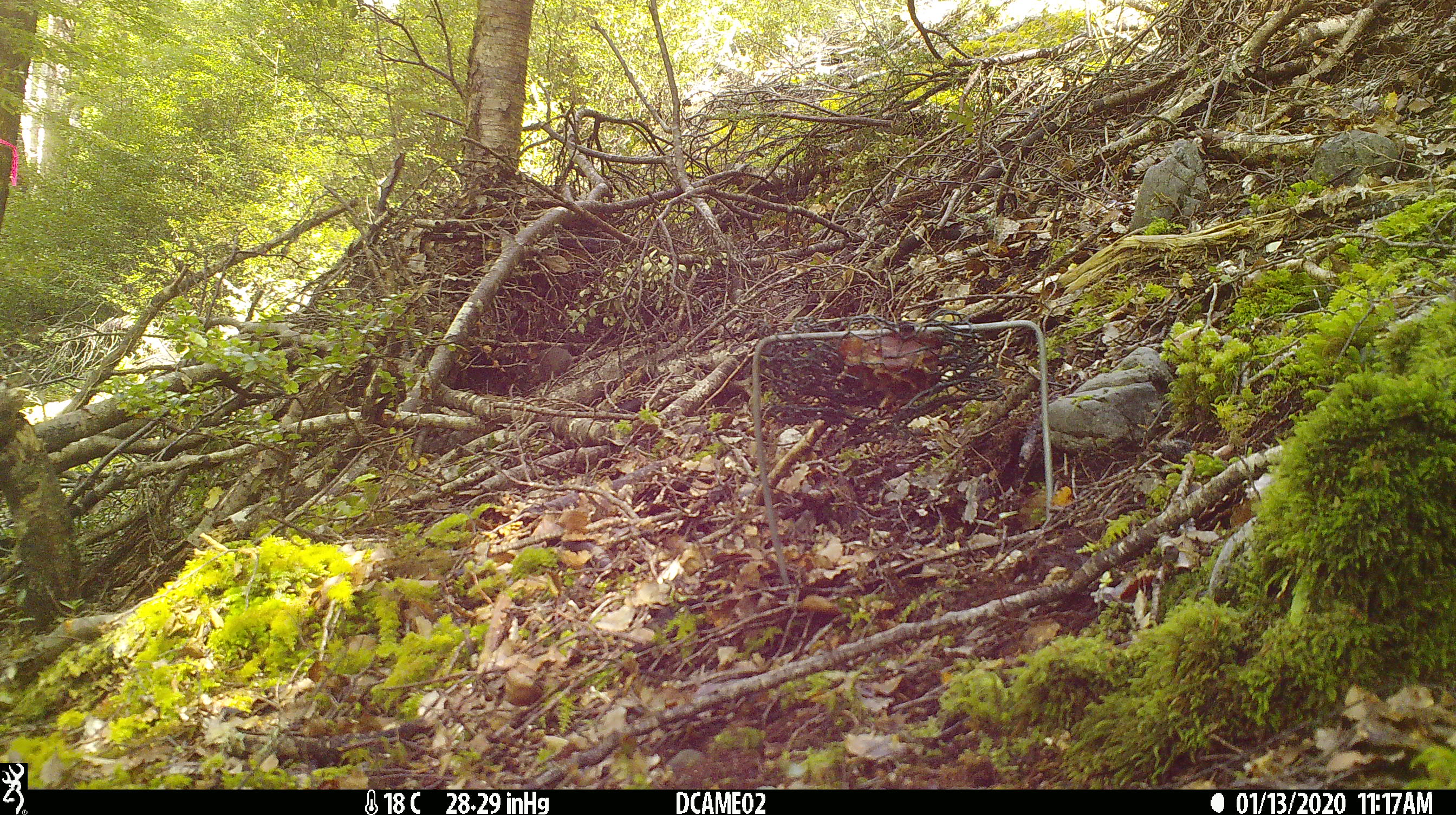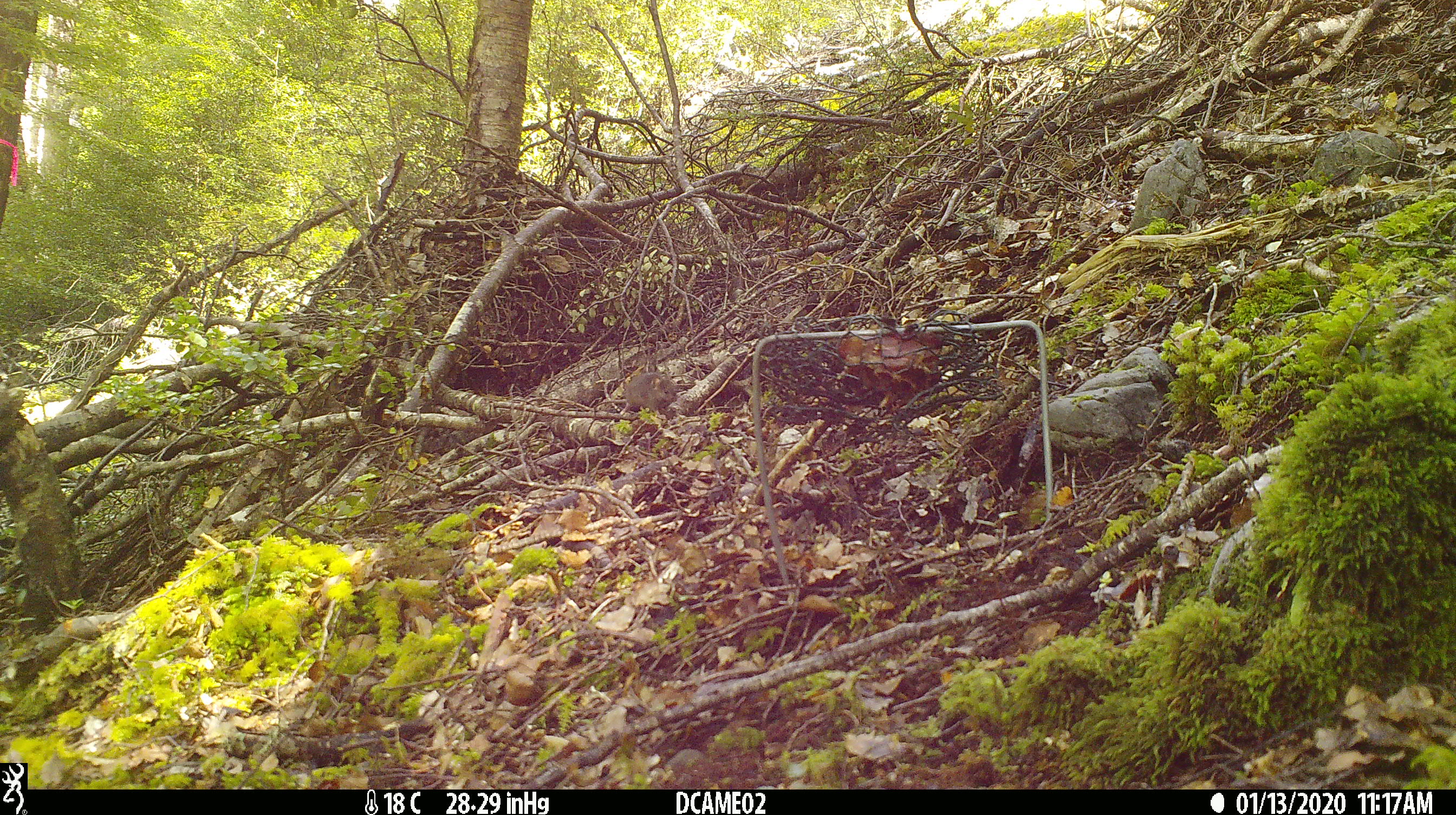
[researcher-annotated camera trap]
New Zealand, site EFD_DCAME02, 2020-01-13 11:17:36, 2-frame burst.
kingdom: Animalia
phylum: Chordata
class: Mammalia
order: Rodentia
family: Muridae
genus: Mus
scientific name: Mus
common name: mouse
Mouse (Mus).